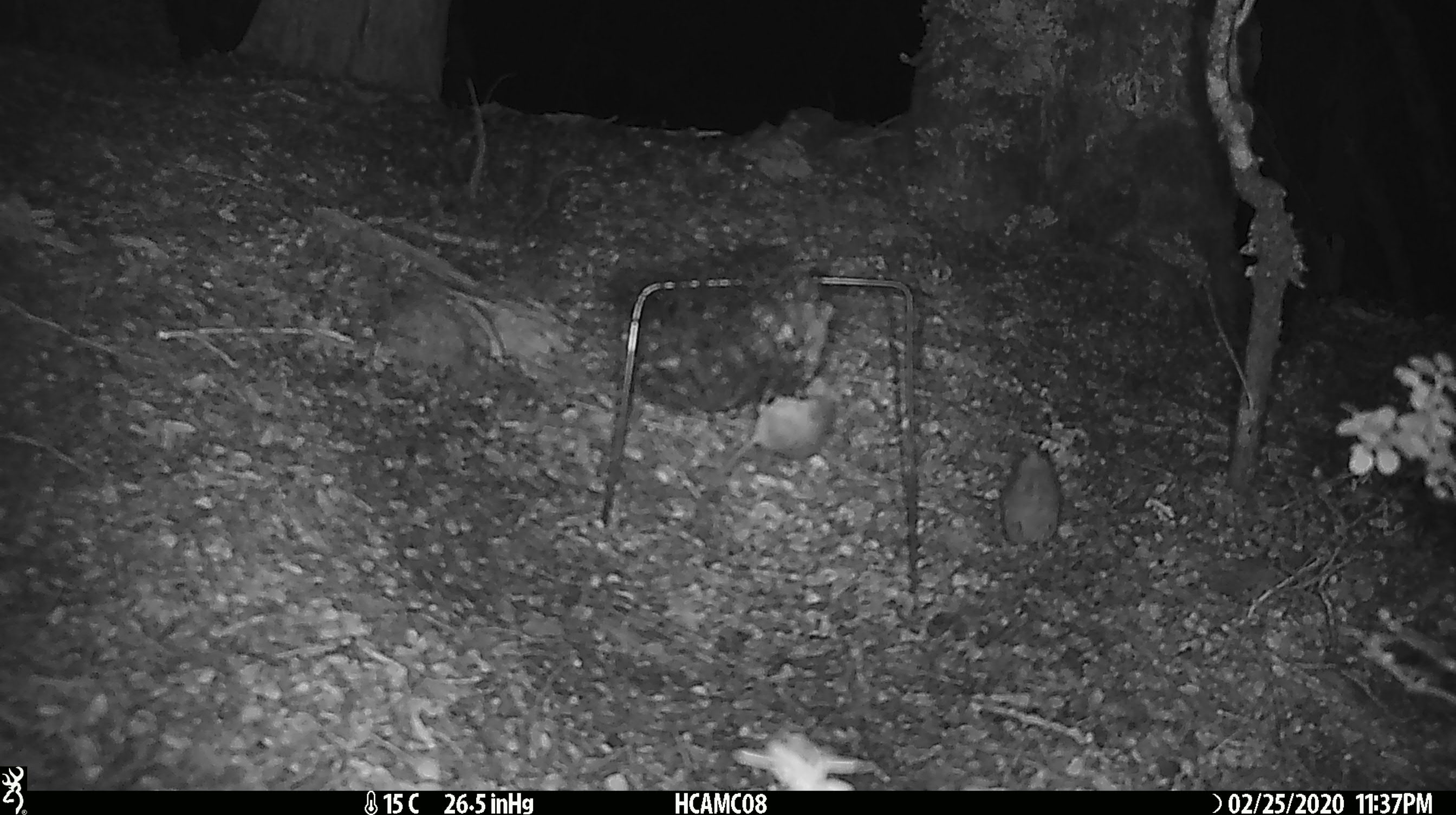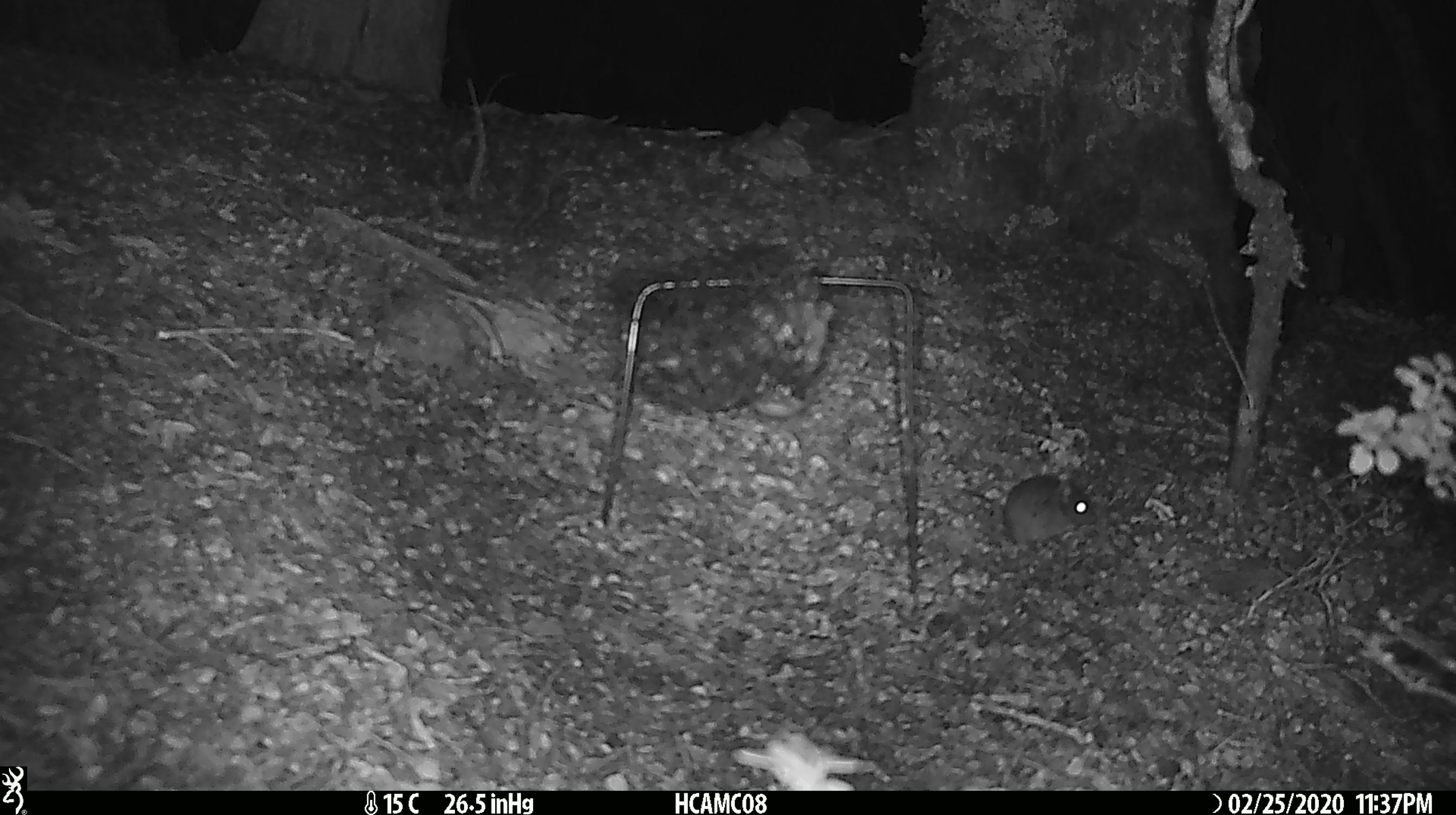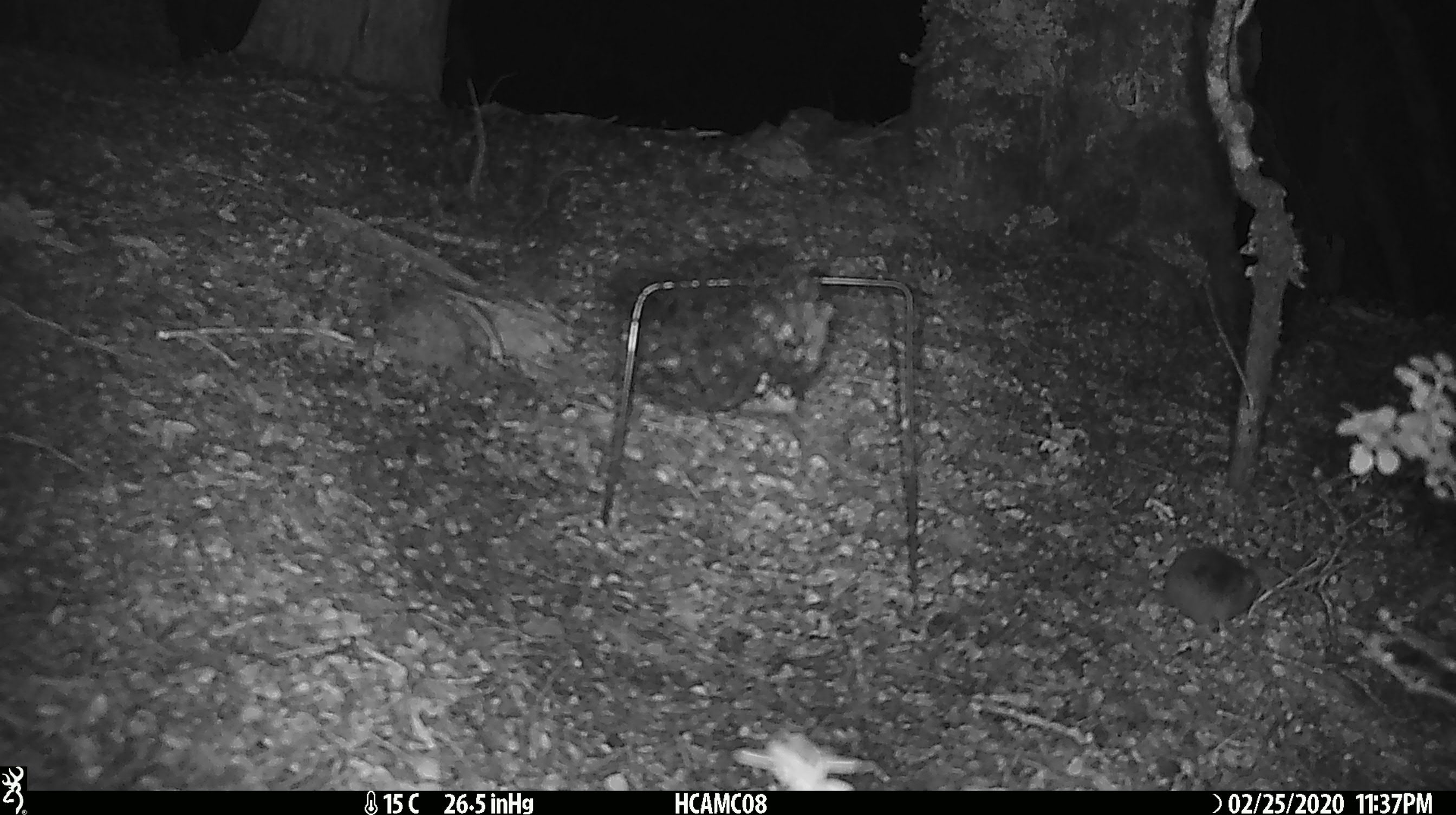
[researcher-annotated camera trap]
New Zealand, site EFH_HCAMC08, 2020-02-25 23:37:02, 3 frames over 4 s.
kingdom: Animalia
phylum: Chordata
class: Mammalia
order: Rodentia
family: Muridae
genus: Mus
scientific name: Mus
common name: mouse